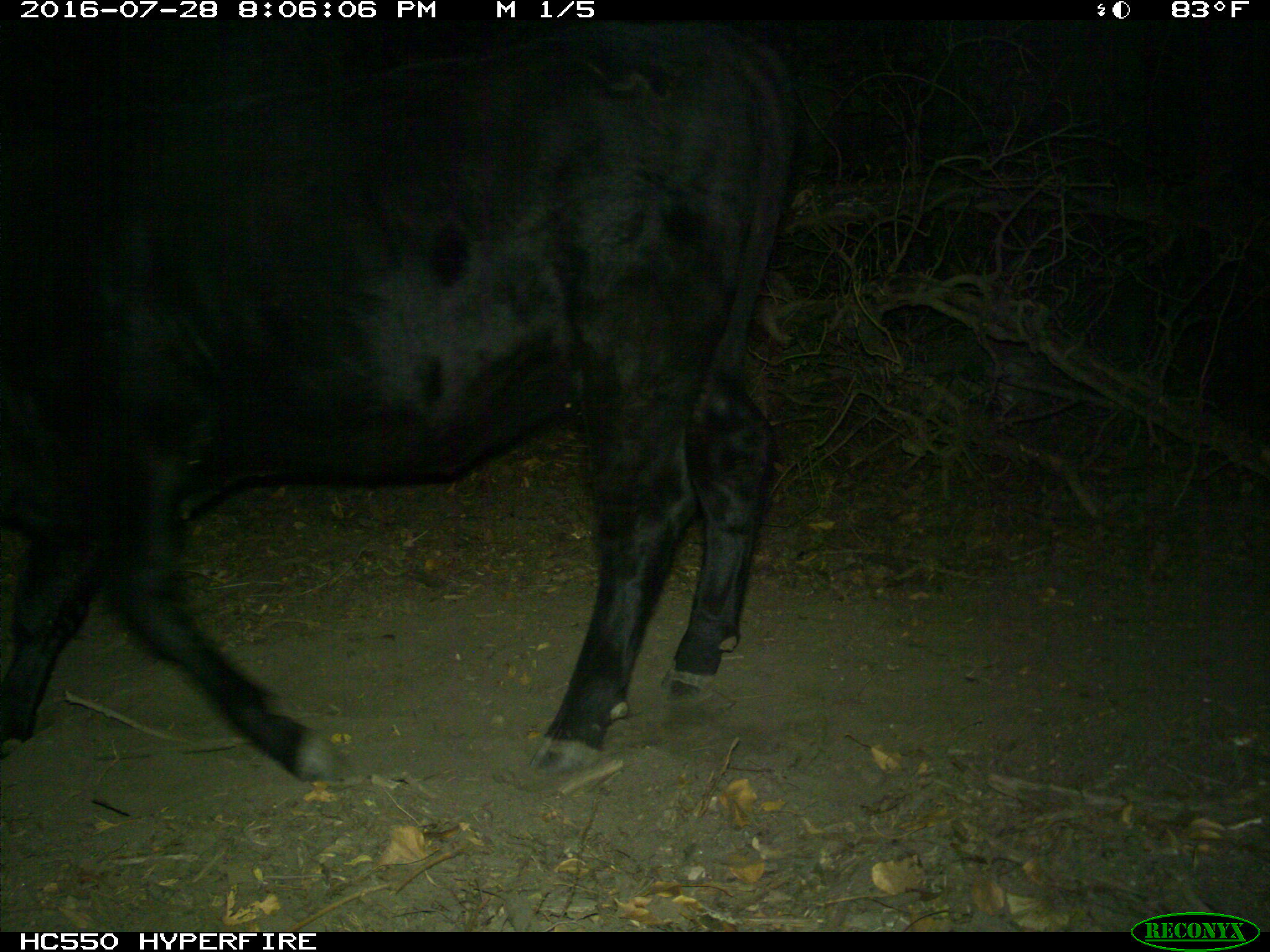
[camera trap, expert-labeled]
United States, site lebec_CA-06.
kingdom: Animalia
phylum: Chordata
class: Mammalia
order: Artiodactyla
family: Bovidae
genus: Bos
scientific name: Bos taurus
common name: domestic cow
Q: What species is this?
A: Bos taurus (domestic cow).